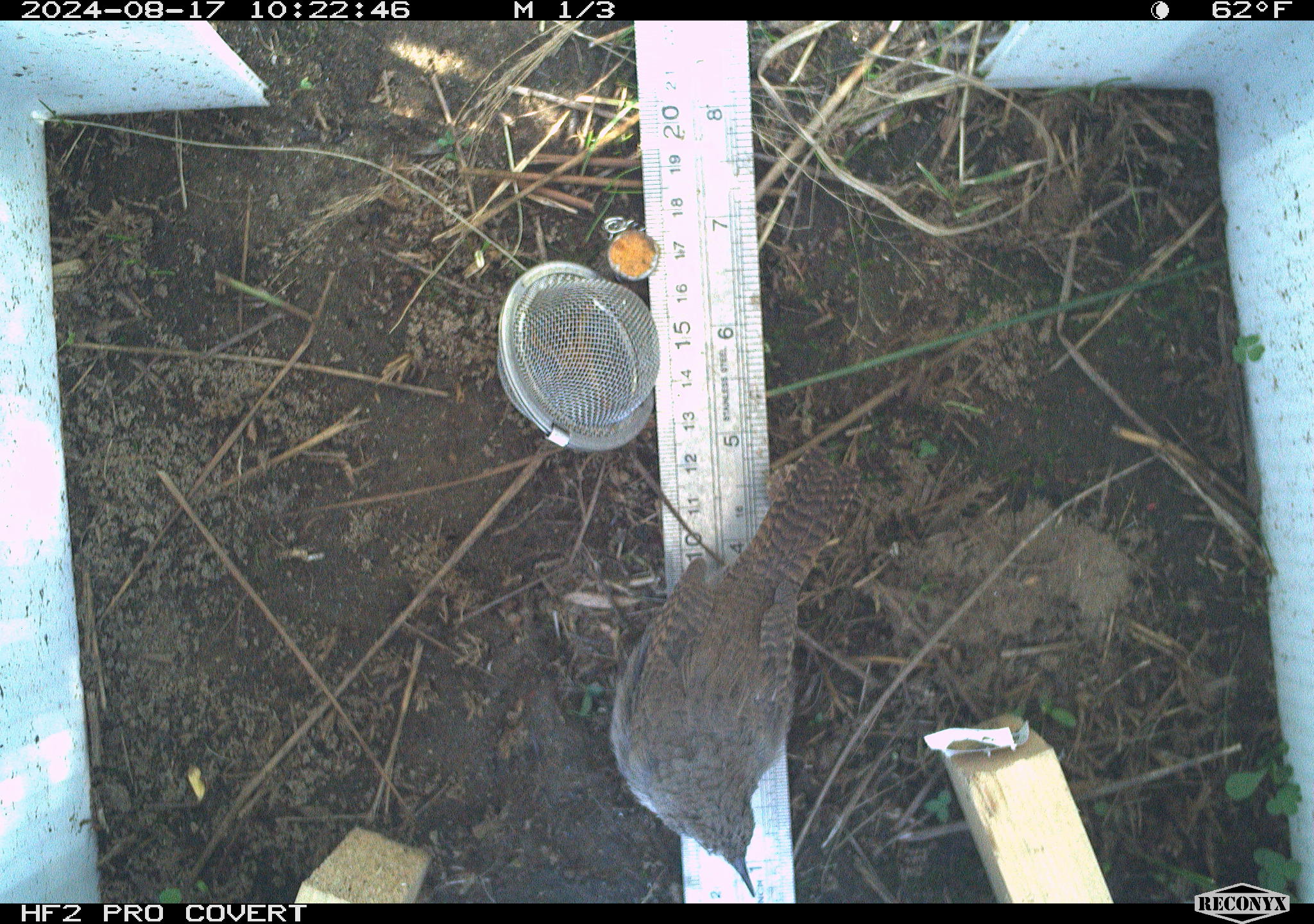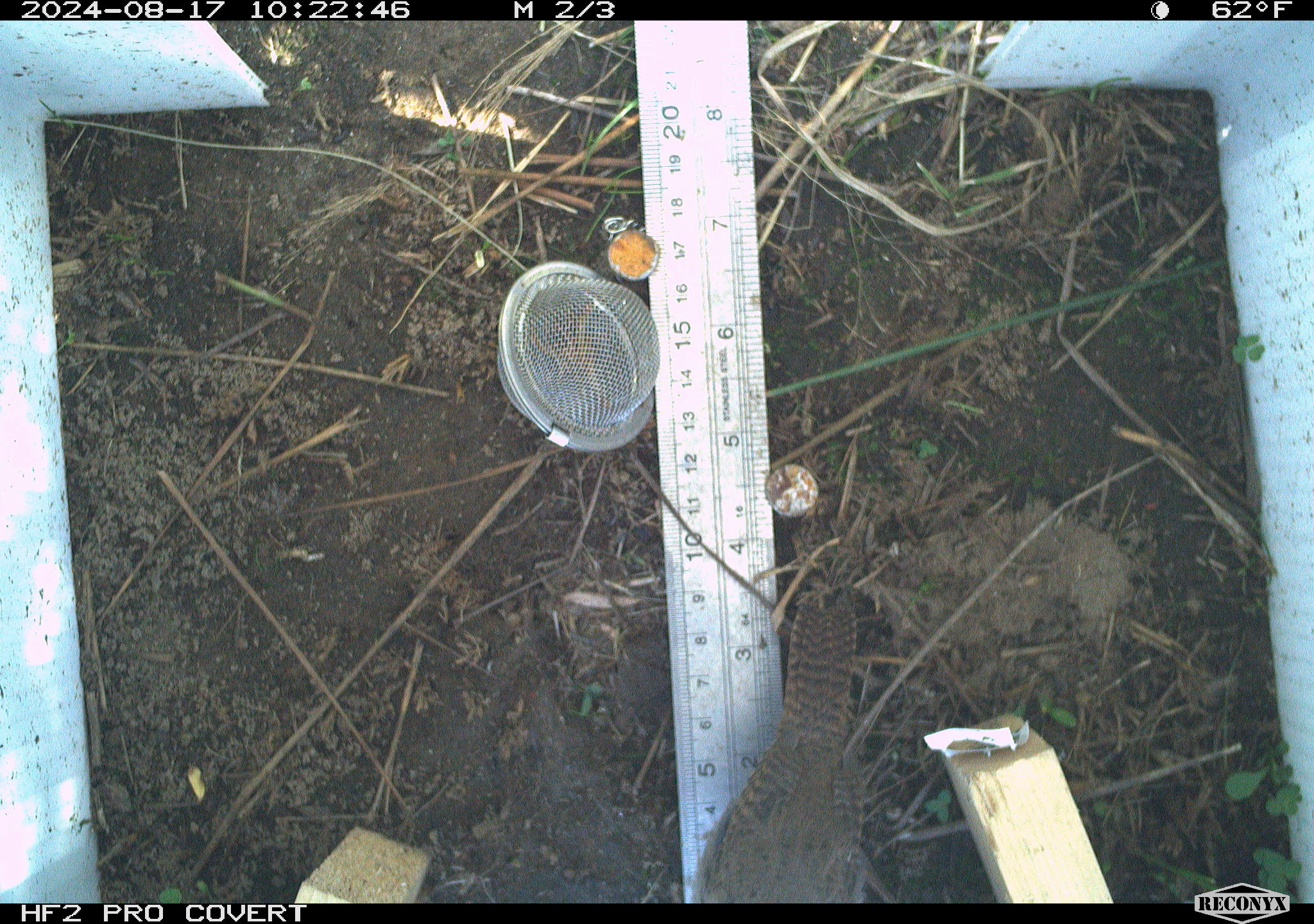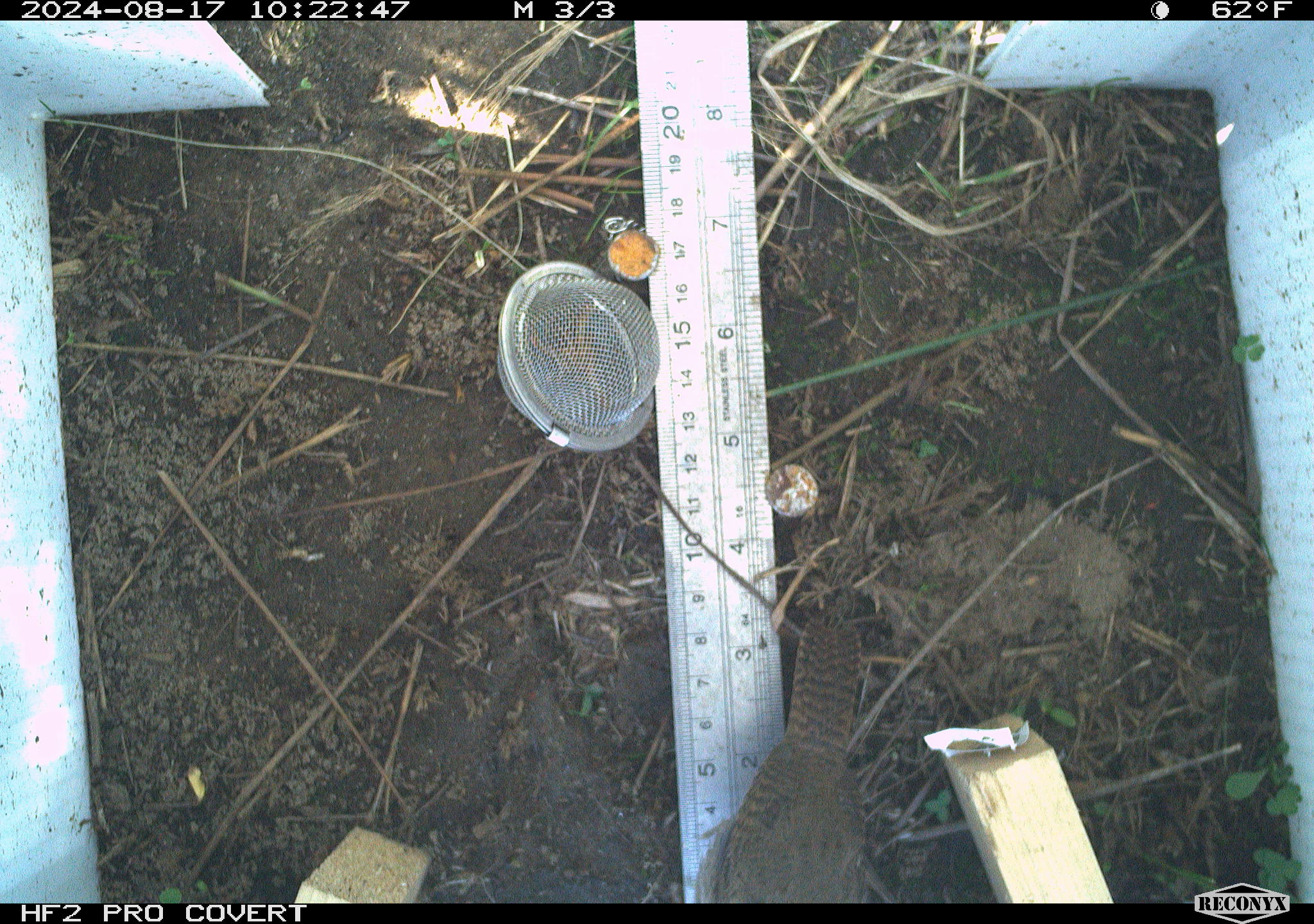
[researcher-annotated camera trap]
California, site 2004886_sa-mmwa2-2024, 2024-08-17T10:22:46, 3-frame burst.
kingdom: Animalia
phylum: Chordata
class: Aves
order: Passeriformes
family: Troglodytidae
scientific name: Troglodytidae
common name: wren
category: troglodytidae family